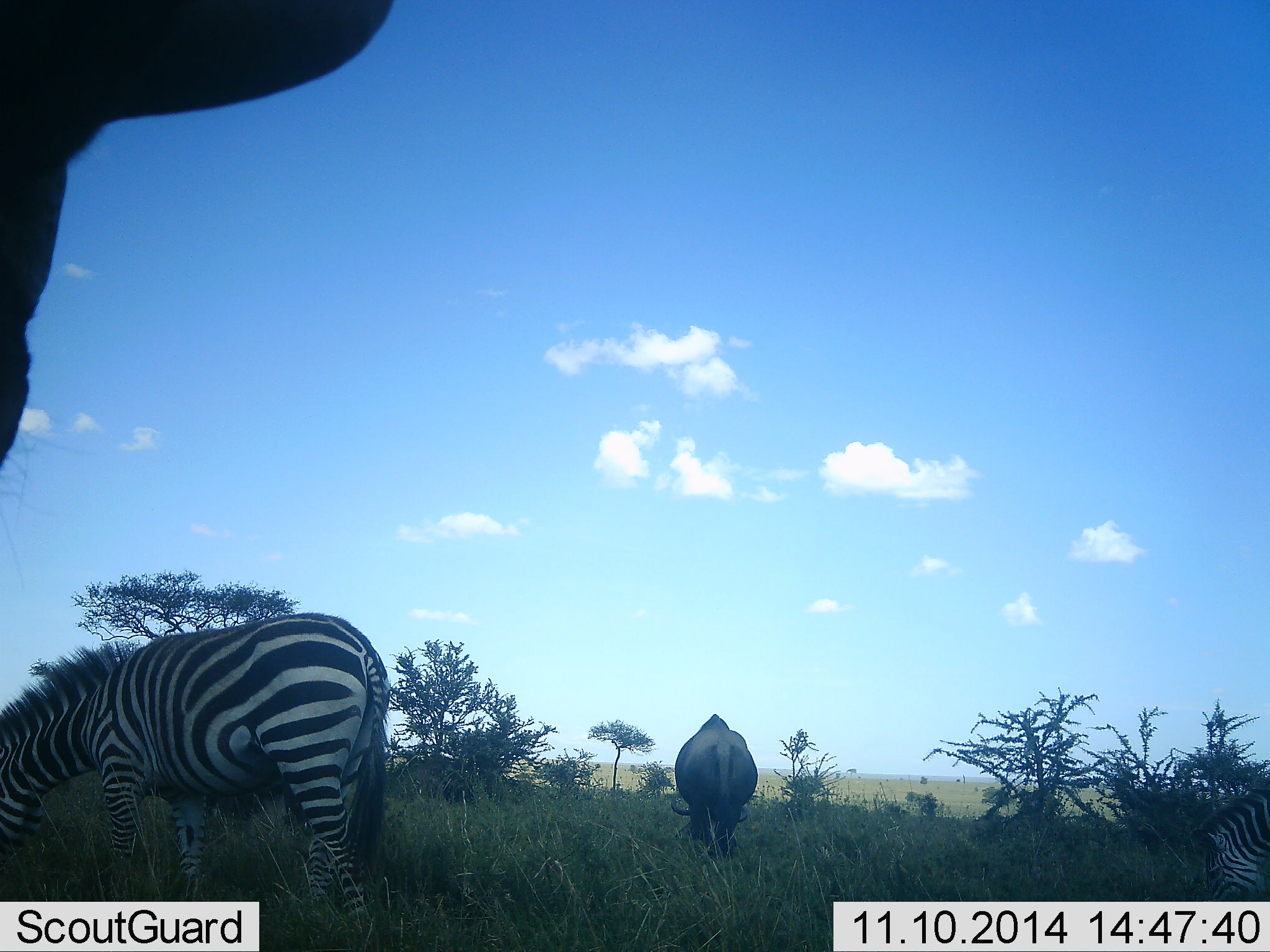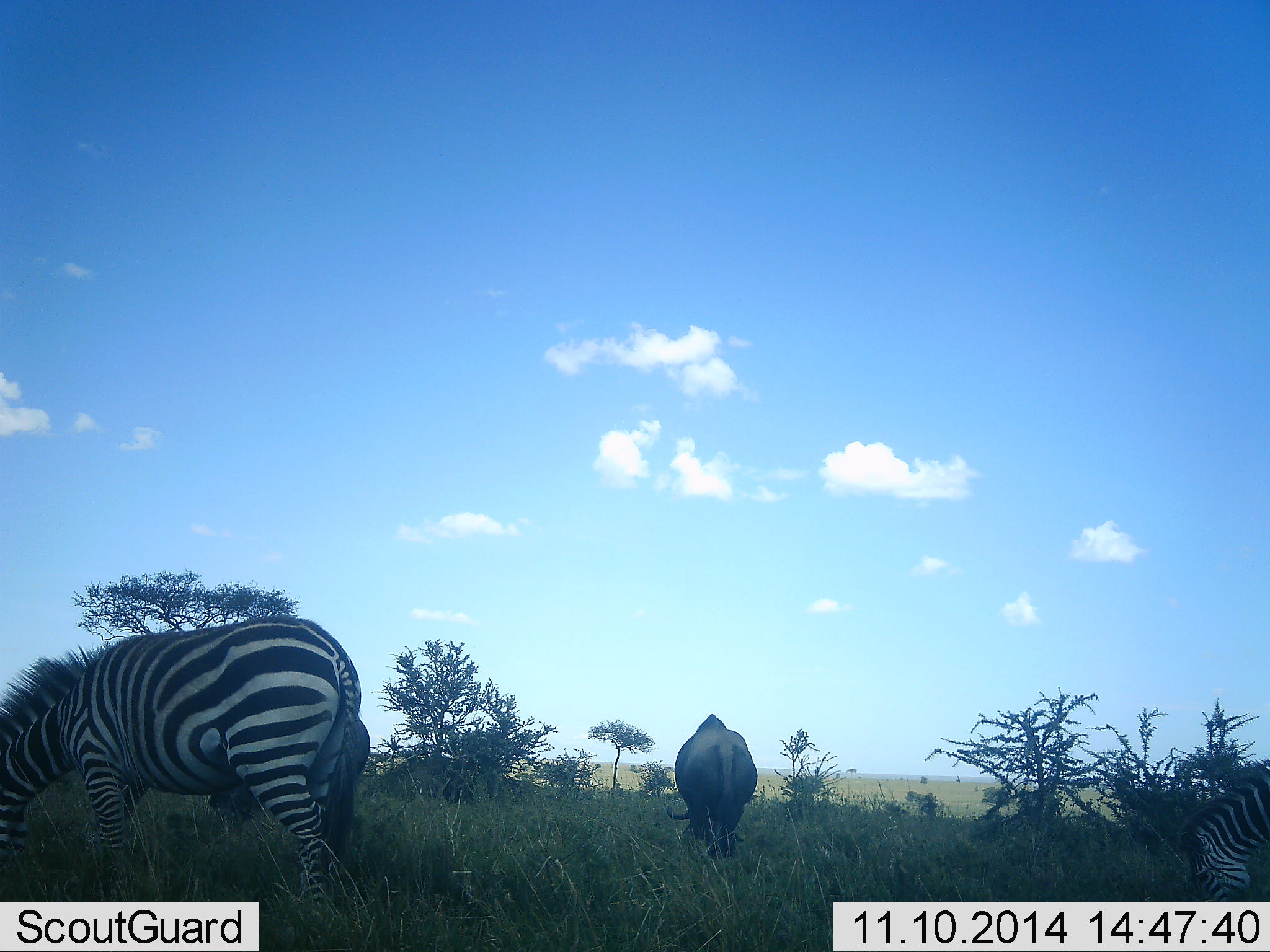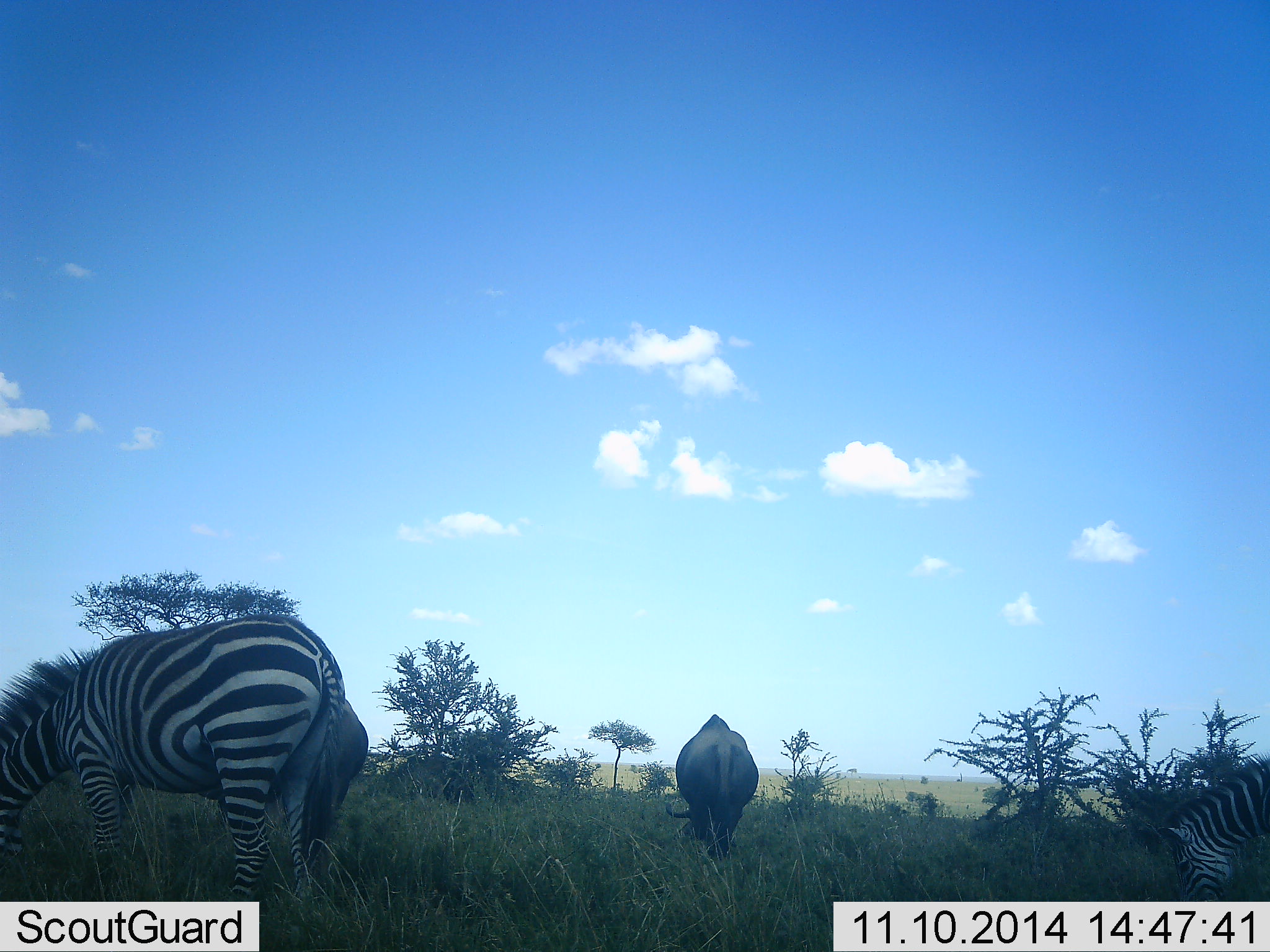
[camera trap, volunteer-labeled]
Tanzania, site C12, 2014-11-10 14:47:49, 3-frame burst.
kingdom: Animalia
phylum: Chordata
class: Mammalia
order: Artiodactyla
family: Bovidae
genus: Connochaetes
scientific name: Connochaetes taurinus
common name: blue wildebeest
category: wildebeest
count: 2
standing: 50%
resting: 0%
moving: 0%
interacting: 0%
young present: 0%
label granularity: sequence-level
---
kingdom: Animalia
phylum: Chordata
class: Mammalia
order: Perissodactyla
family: Equidae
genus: Equus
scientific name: Equus quagga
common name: plains zebra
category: zebra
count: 2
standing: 26%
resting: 0%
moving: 11%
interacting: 0%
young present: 0%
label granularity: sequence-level